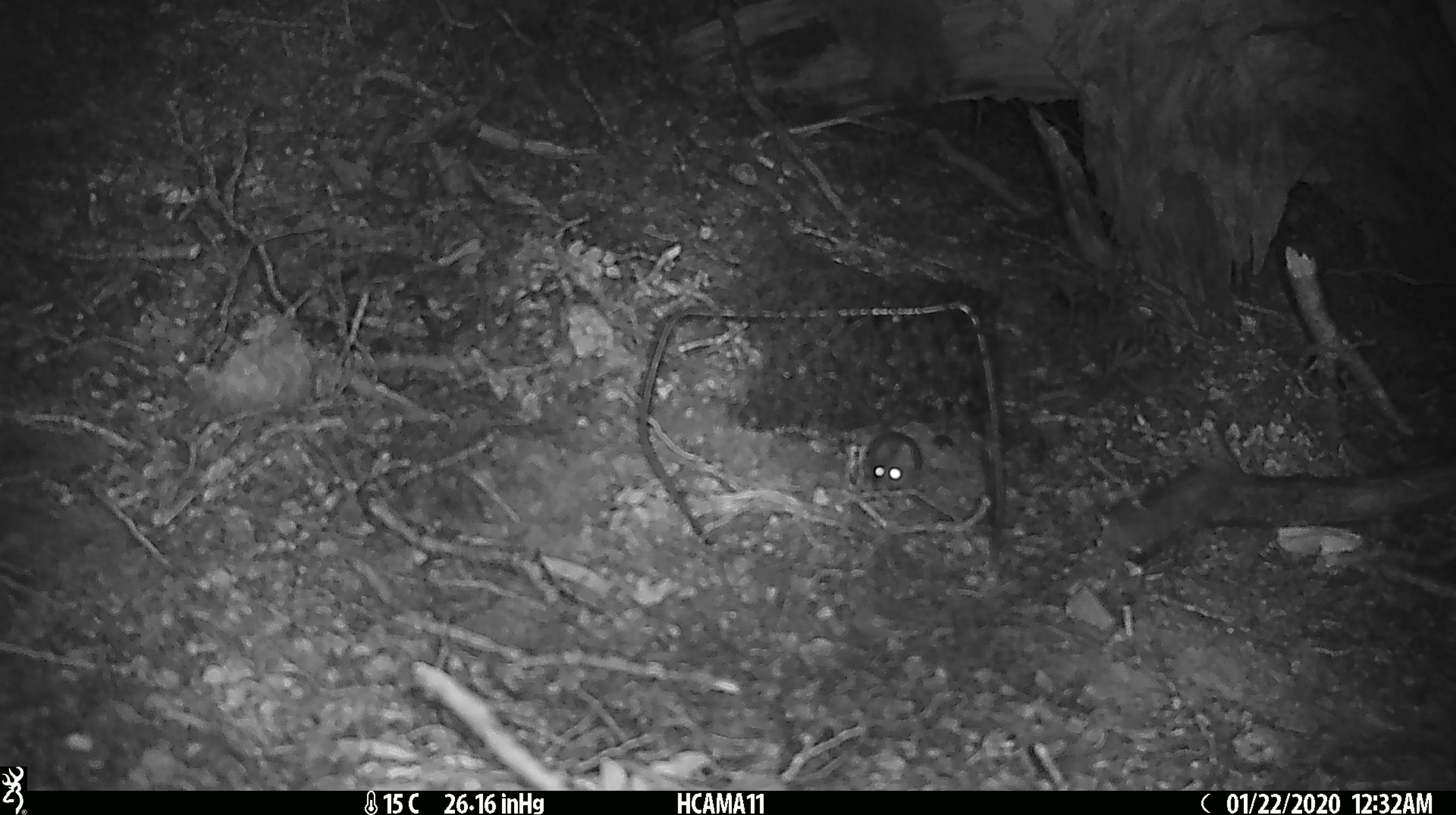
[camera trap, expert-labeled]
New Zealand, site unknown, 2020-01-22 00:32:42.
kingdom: Animalia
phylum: Chordata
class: Mammalia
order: Rodentia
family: Muridae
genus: Mus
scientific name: Mus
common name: mouse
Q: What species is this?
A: Mouse (Mus).